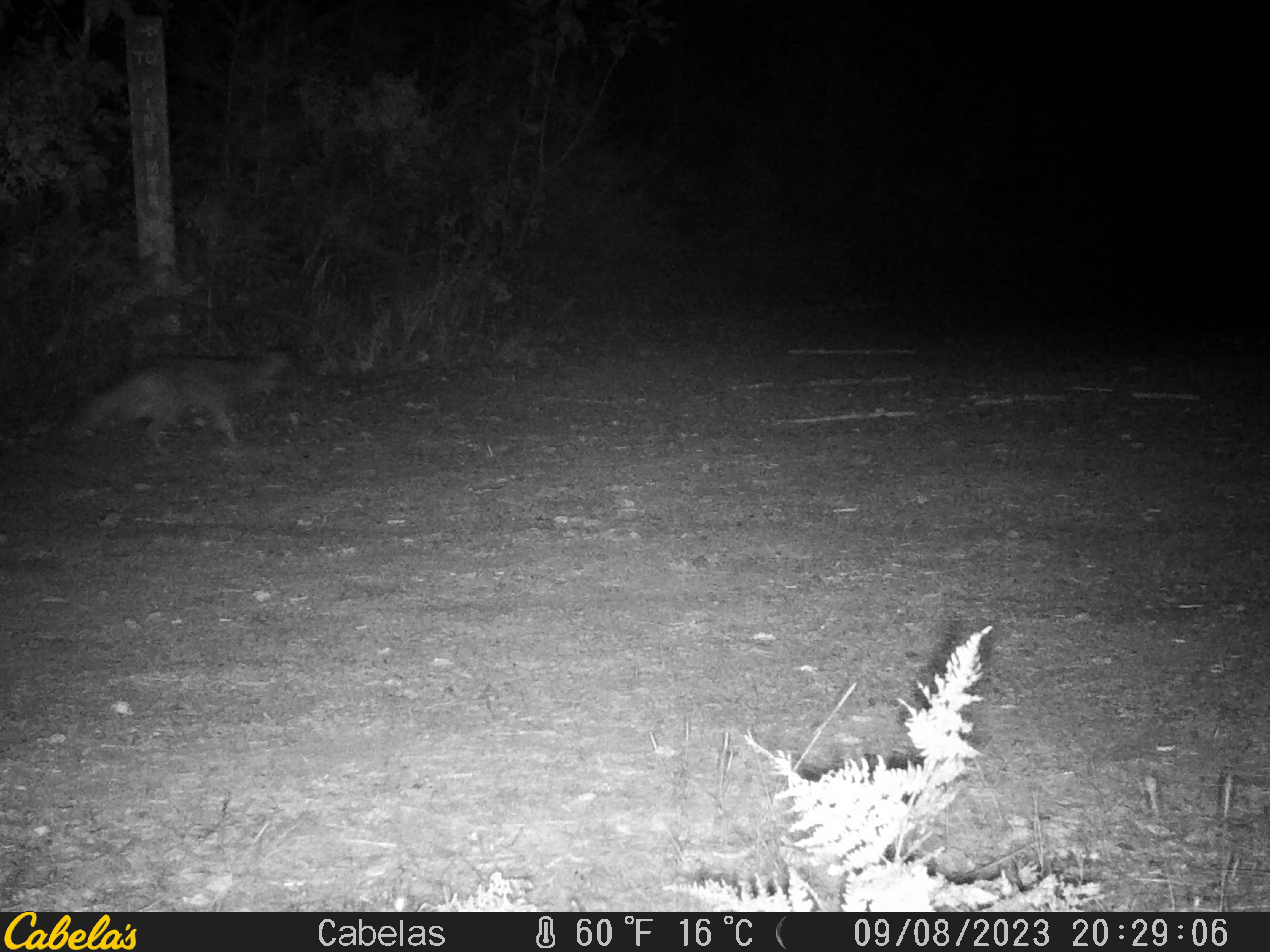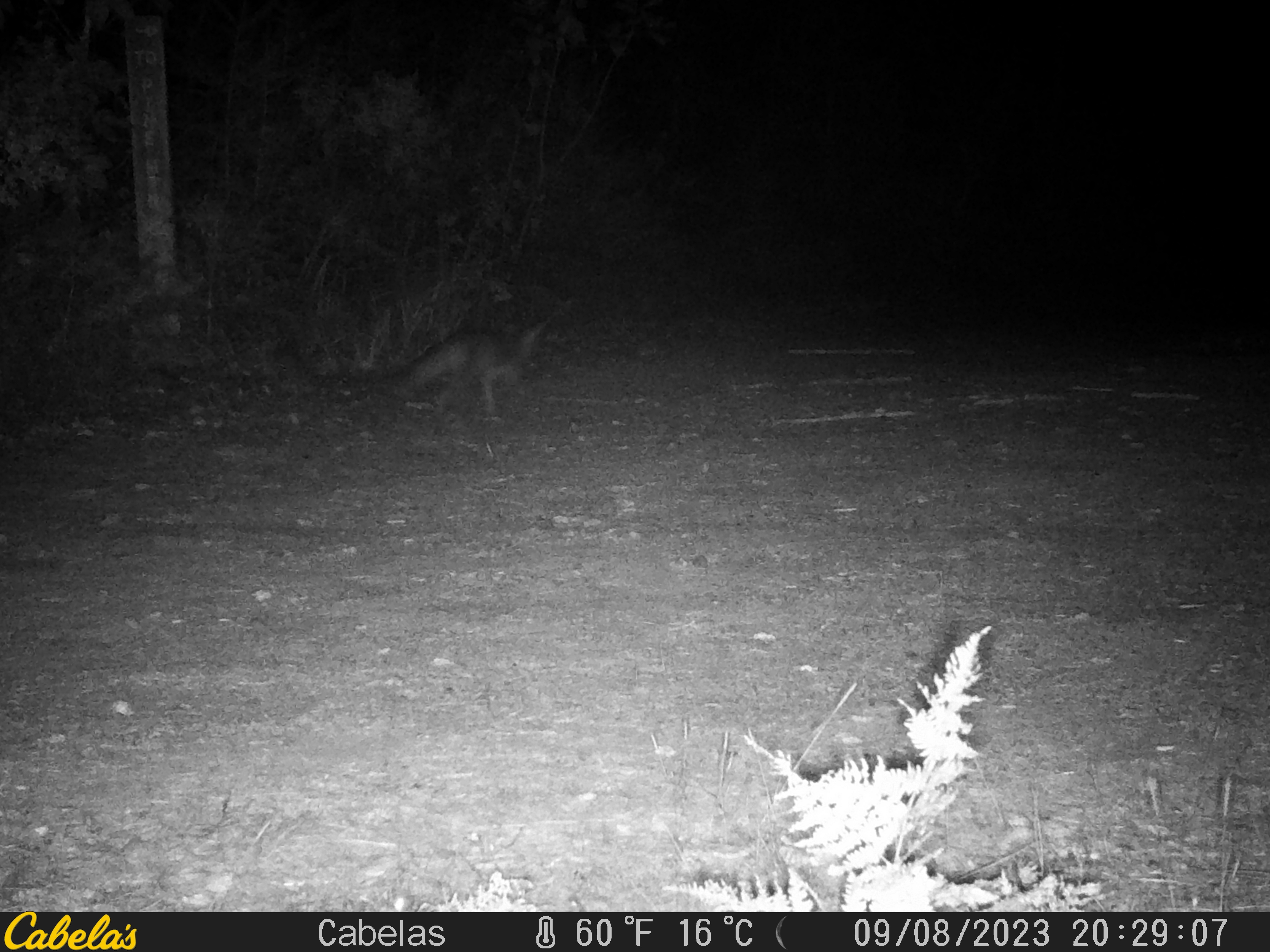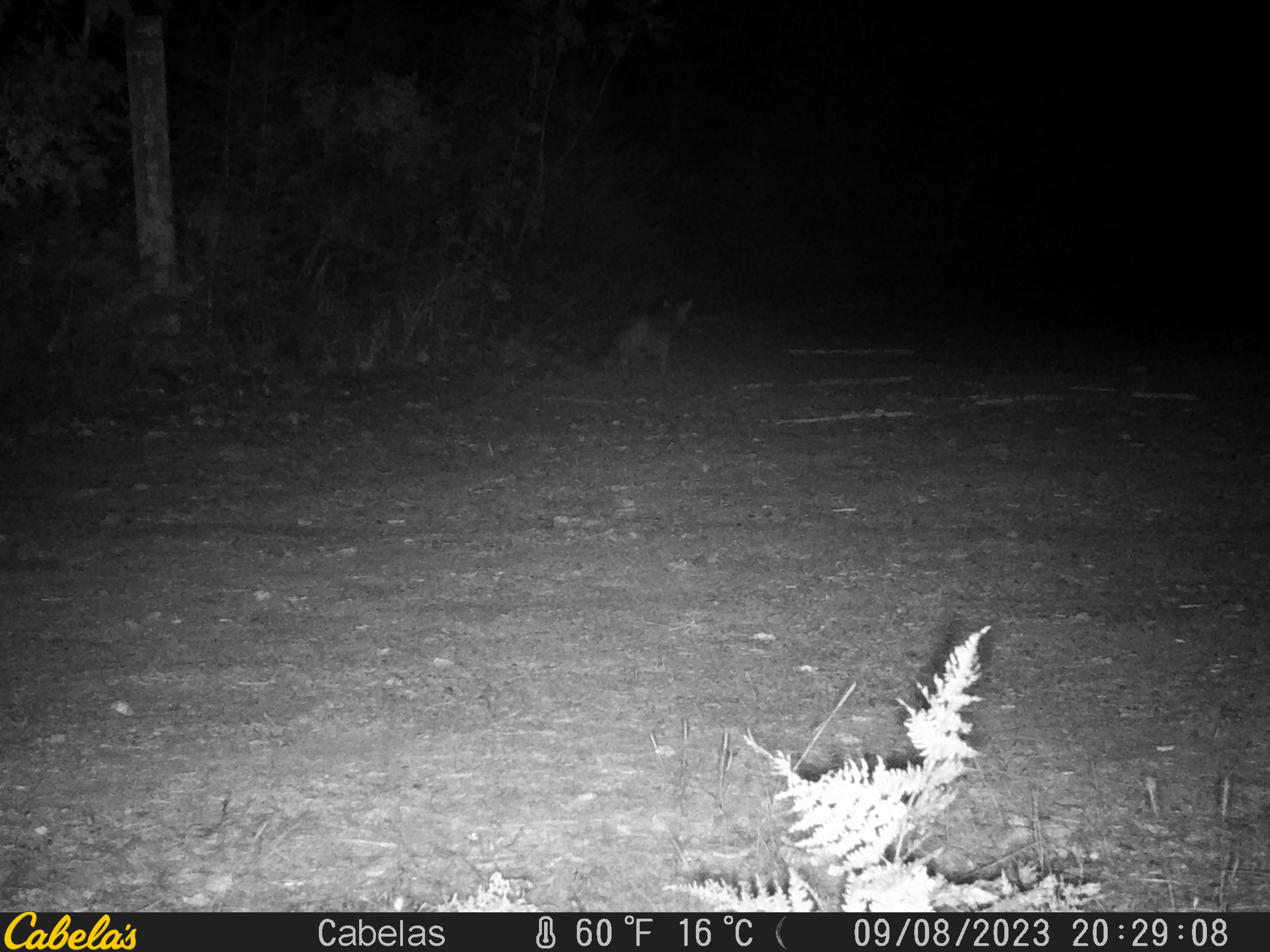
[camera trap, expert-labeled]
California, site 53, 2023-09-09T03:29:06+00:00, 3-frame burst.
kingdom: Animalia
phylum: Chordata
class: Mammalia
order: Carnivora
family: Canidae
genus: Urocyon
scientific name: Urocyon cinereoargenteus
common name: gray fox